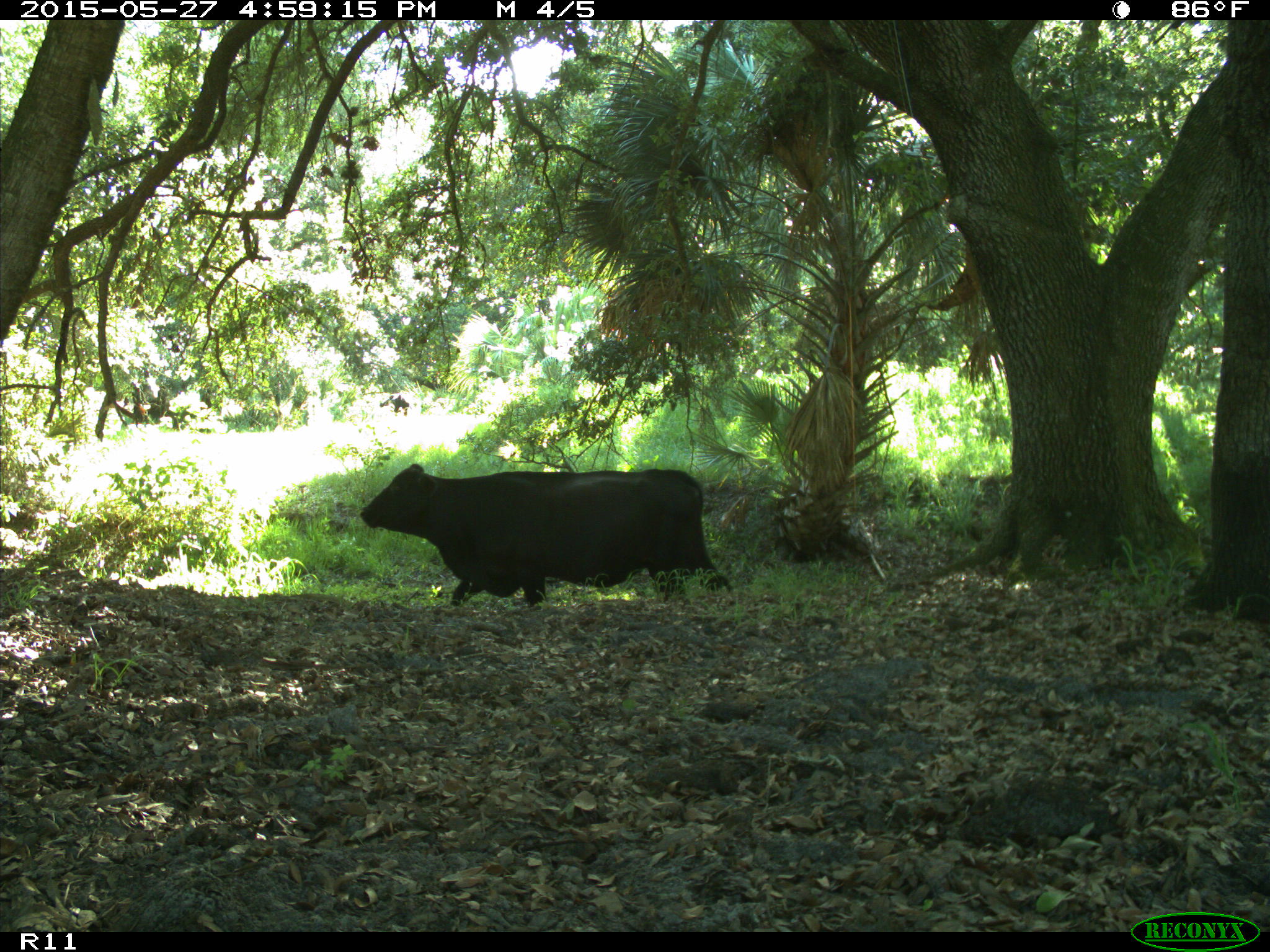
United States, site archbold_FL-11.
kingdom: Animalia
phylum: Chordata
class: Mammalia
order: Artiodactyla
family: Bovidae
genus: Bos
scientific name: Bos taurus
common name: domestic cow